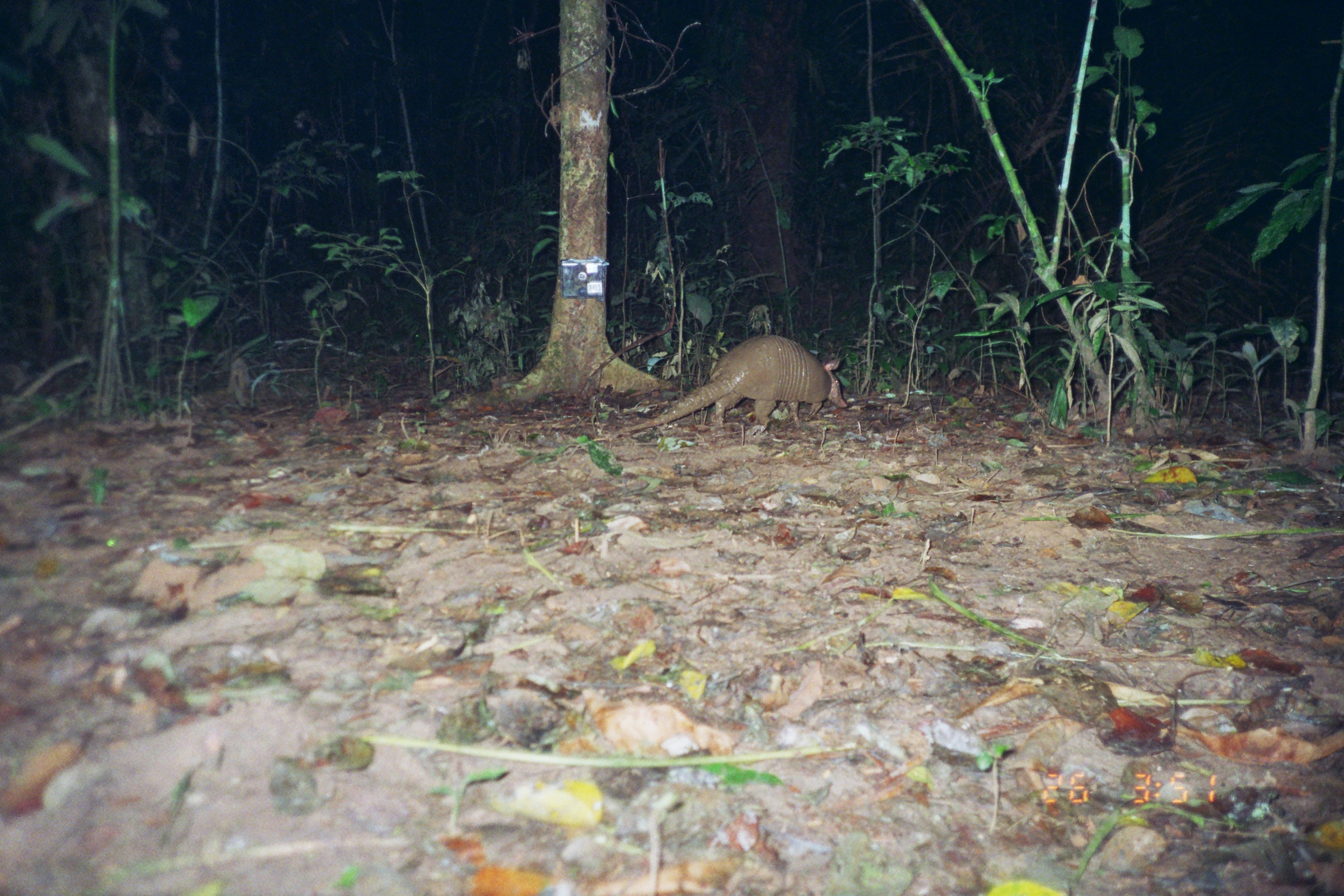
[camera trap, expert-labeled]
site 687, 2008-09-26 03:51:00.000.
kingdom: Animalia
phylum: Chordata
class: Mammalia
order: Cingulata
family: Dasypodidae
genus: Dasypus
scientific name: Dasypus novemcinctus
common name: nine-banded armadillo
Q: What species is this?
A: Dasypus novemcinctus (nine-banded armadillo).